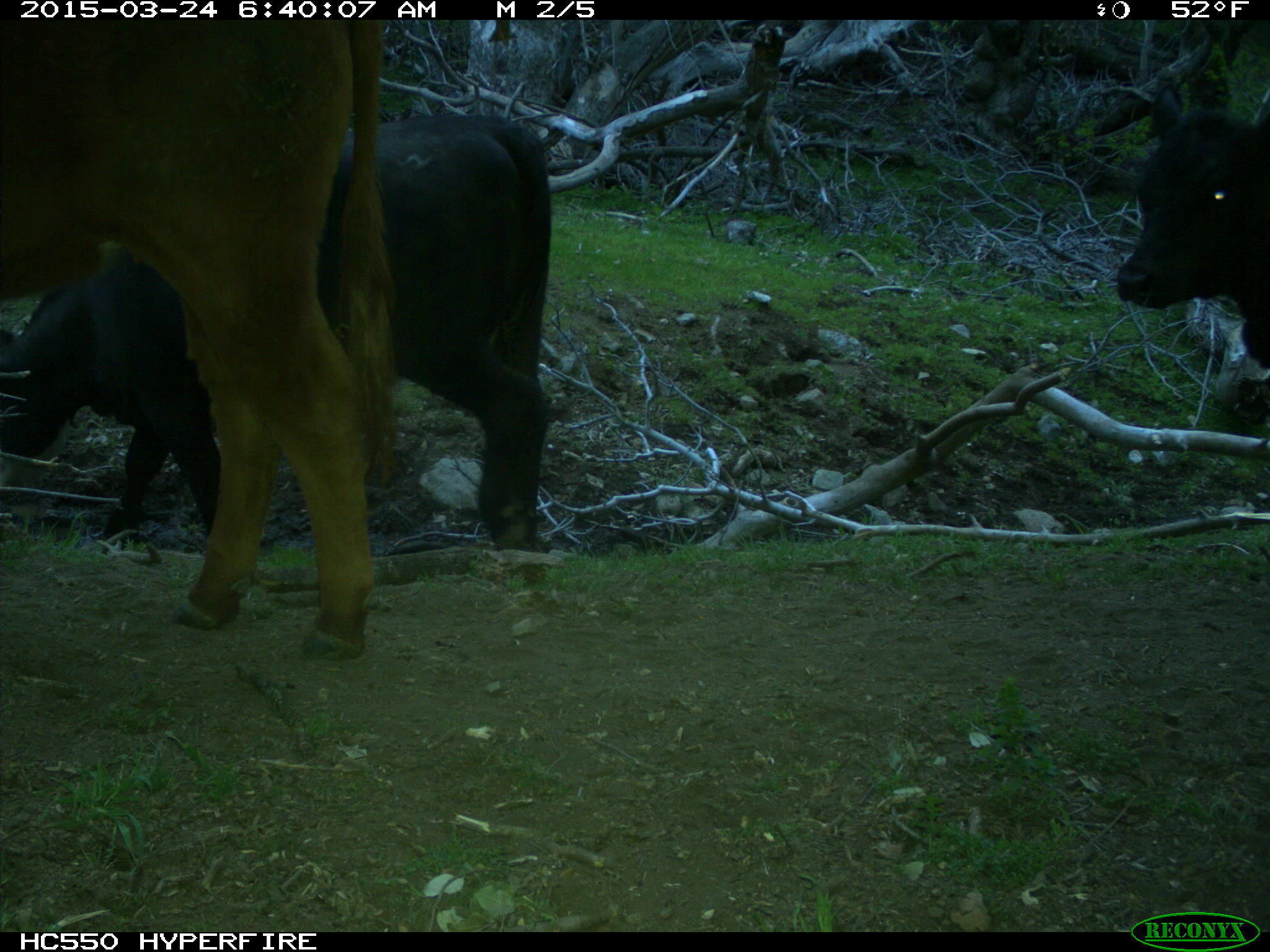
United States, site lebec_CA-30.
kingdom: Animalia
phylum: Chordata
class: Mammalia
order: Artiodactyla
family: Bovidae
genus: Bos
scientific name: Bos taurus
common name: domestic cow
Bos taurus (domestic cow).